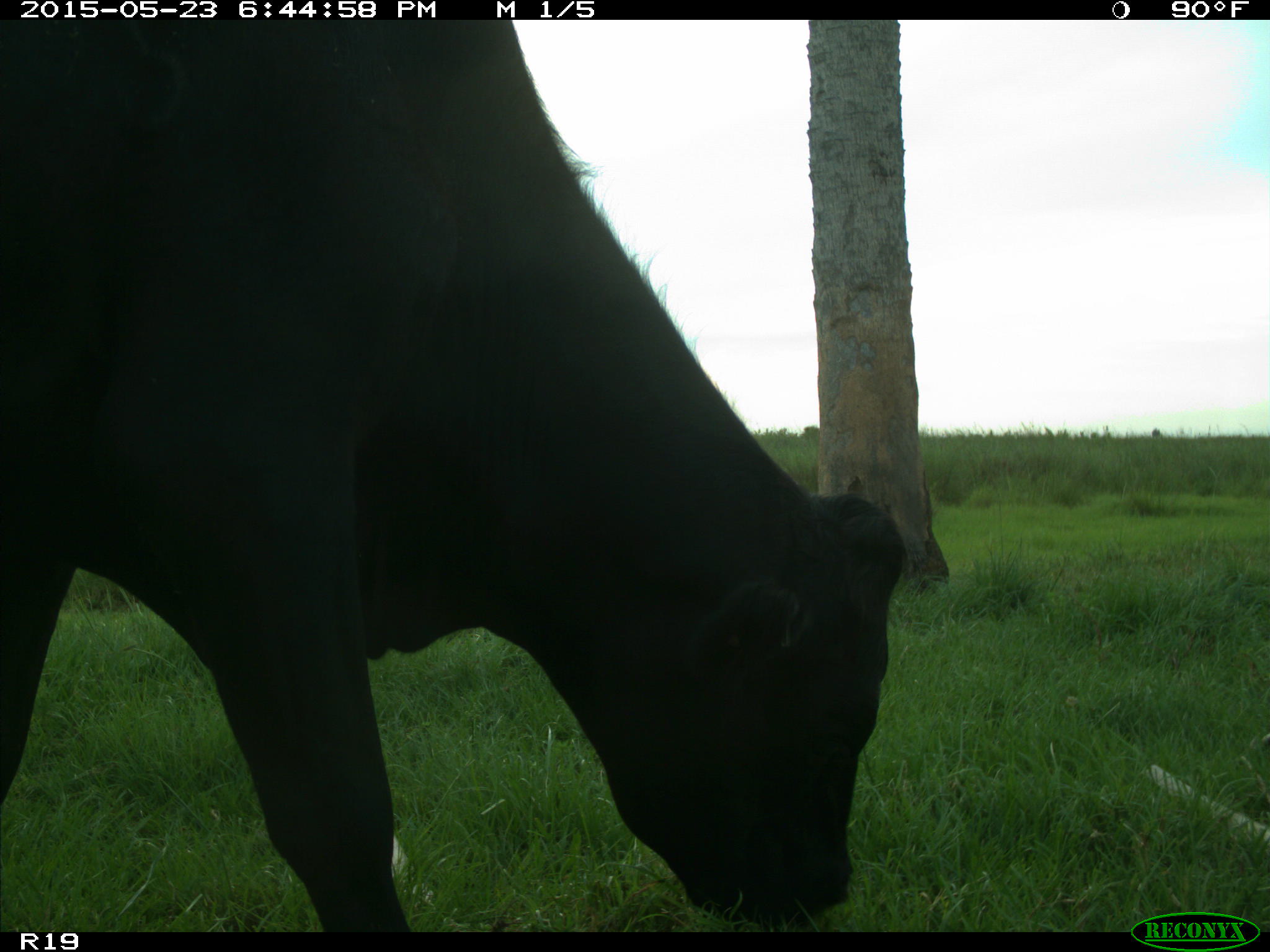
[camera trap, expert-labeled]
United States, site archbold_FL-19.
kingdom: Animalia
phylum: Chordata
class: Mammalia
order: Artiodactyla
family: Bovidae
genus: Bos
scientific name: Bos taurus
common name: domestic cow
Bos taurus (domestic cow).